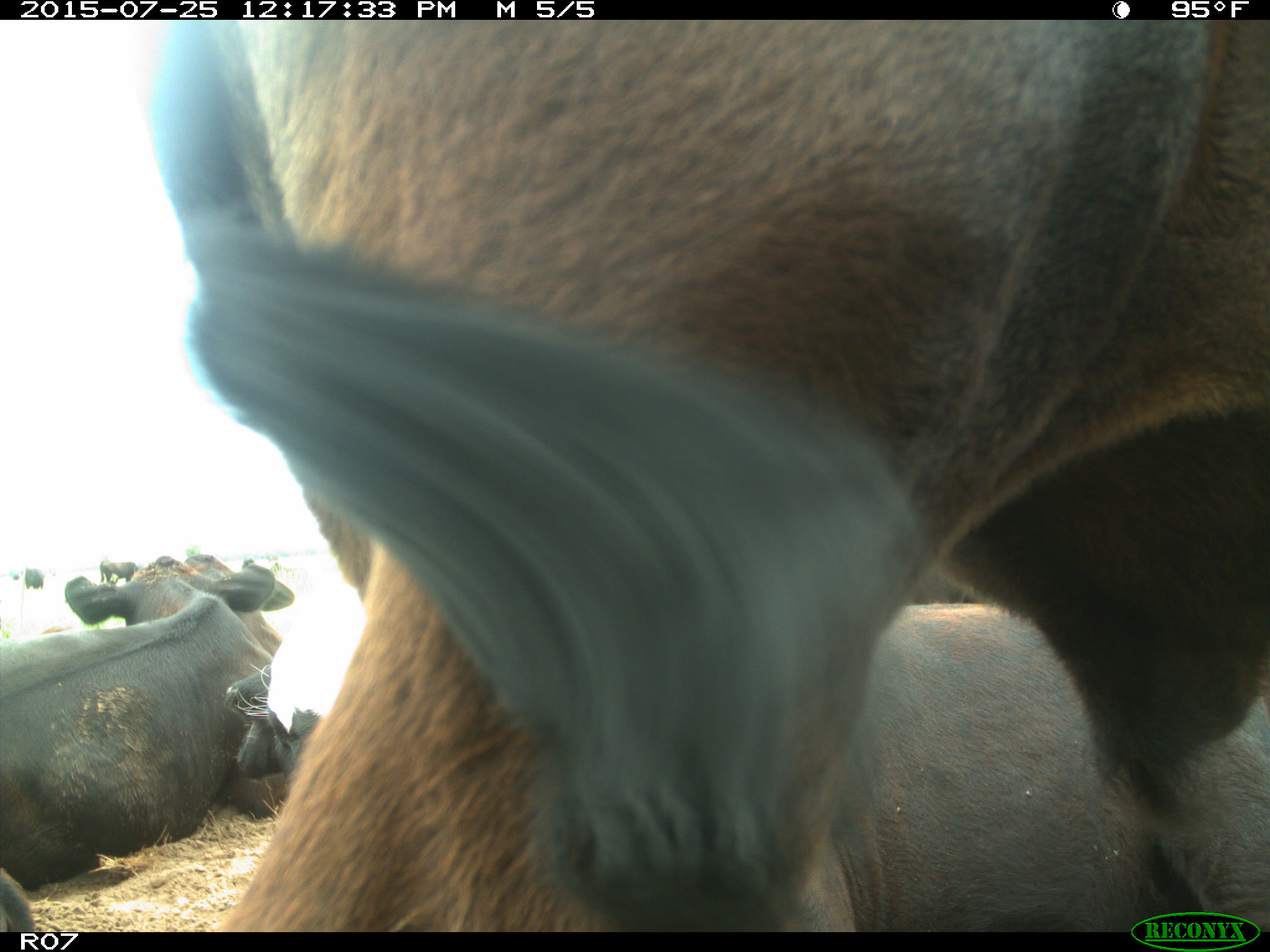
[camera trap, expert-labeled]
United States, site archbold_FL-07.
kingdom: Animalia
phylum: Chordata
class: Mammalia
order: Artiodactyla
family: Bovidae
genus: Bos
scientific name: Bos taurus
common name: domestic cow